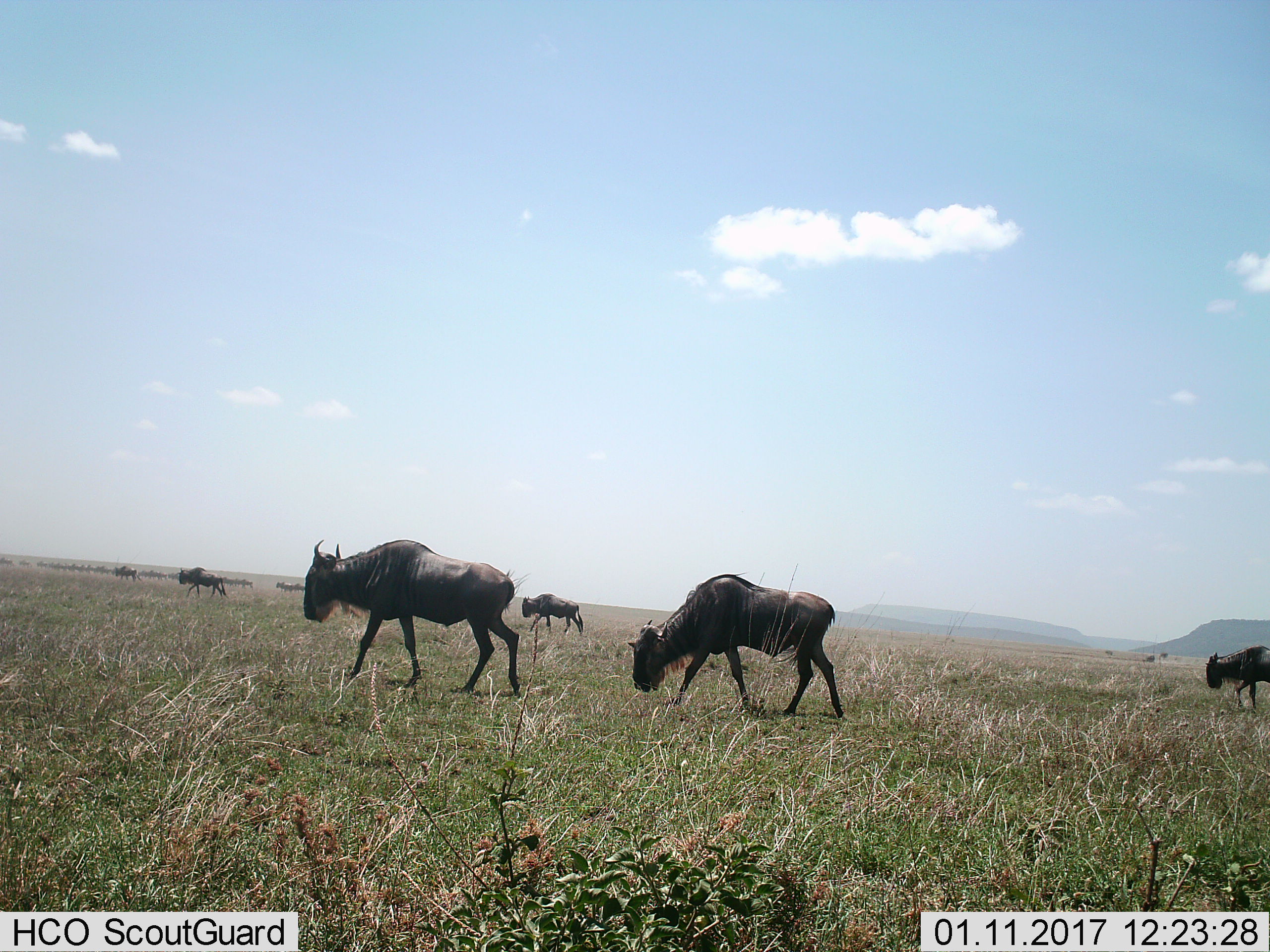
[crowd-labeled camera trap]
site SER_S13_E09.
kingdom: Animalia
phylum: Chordata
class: Mammalia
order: Artiodactyla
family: Bovidae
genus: Connochaetes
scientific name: Connochaetes taurinus taurinus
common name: blue wildebeest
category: wildebeestblue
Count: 11-50.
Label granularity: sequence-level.